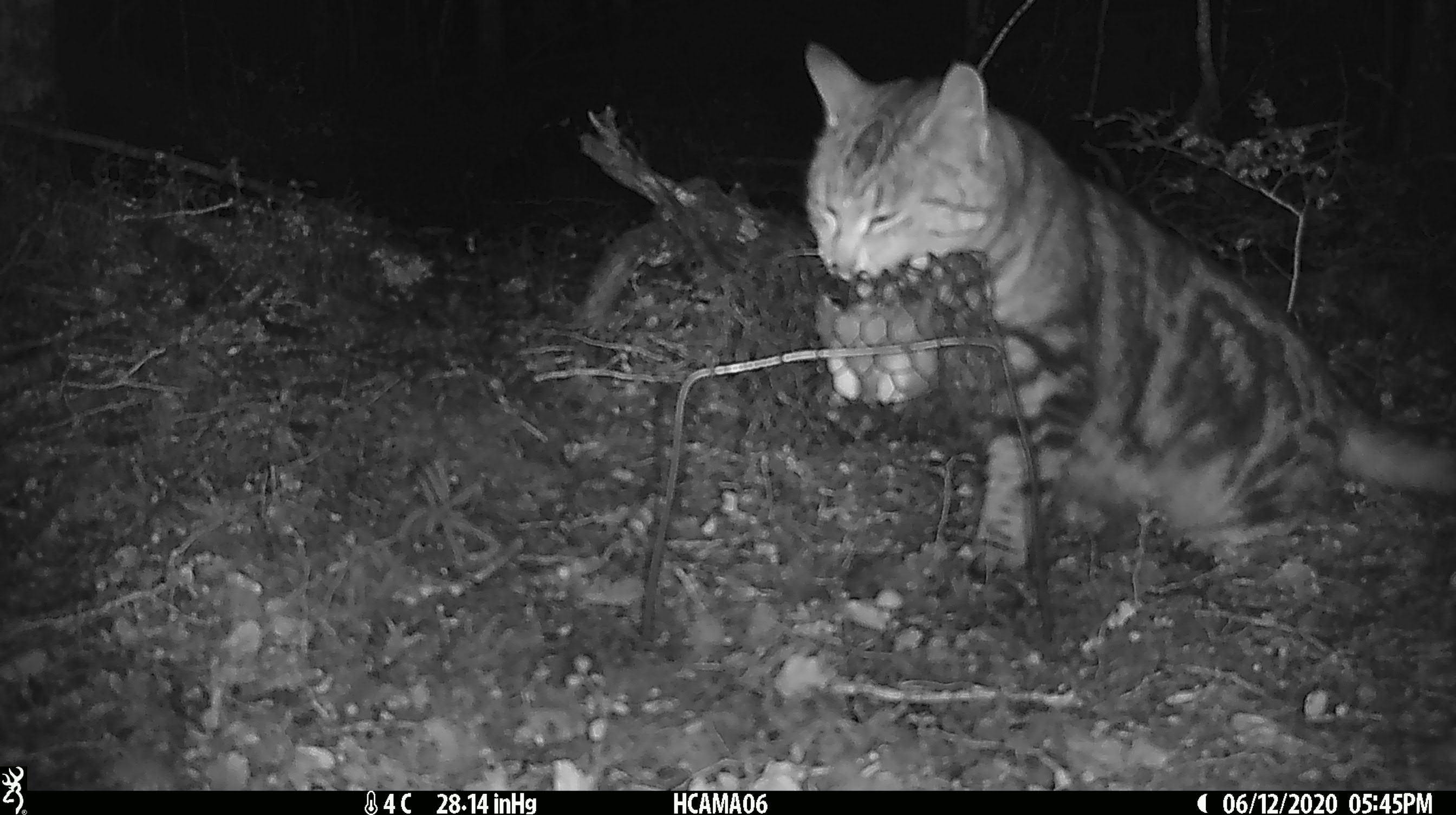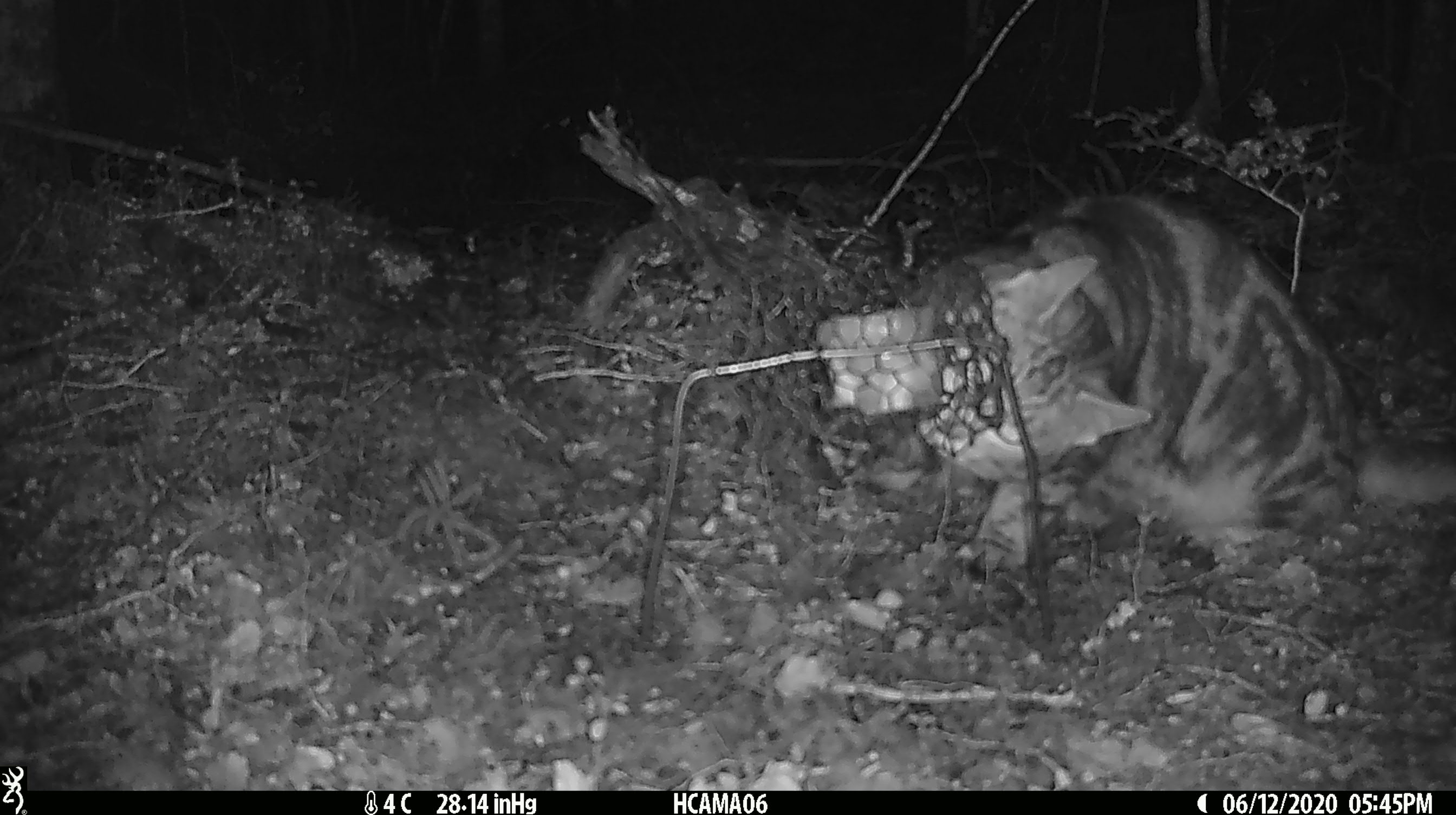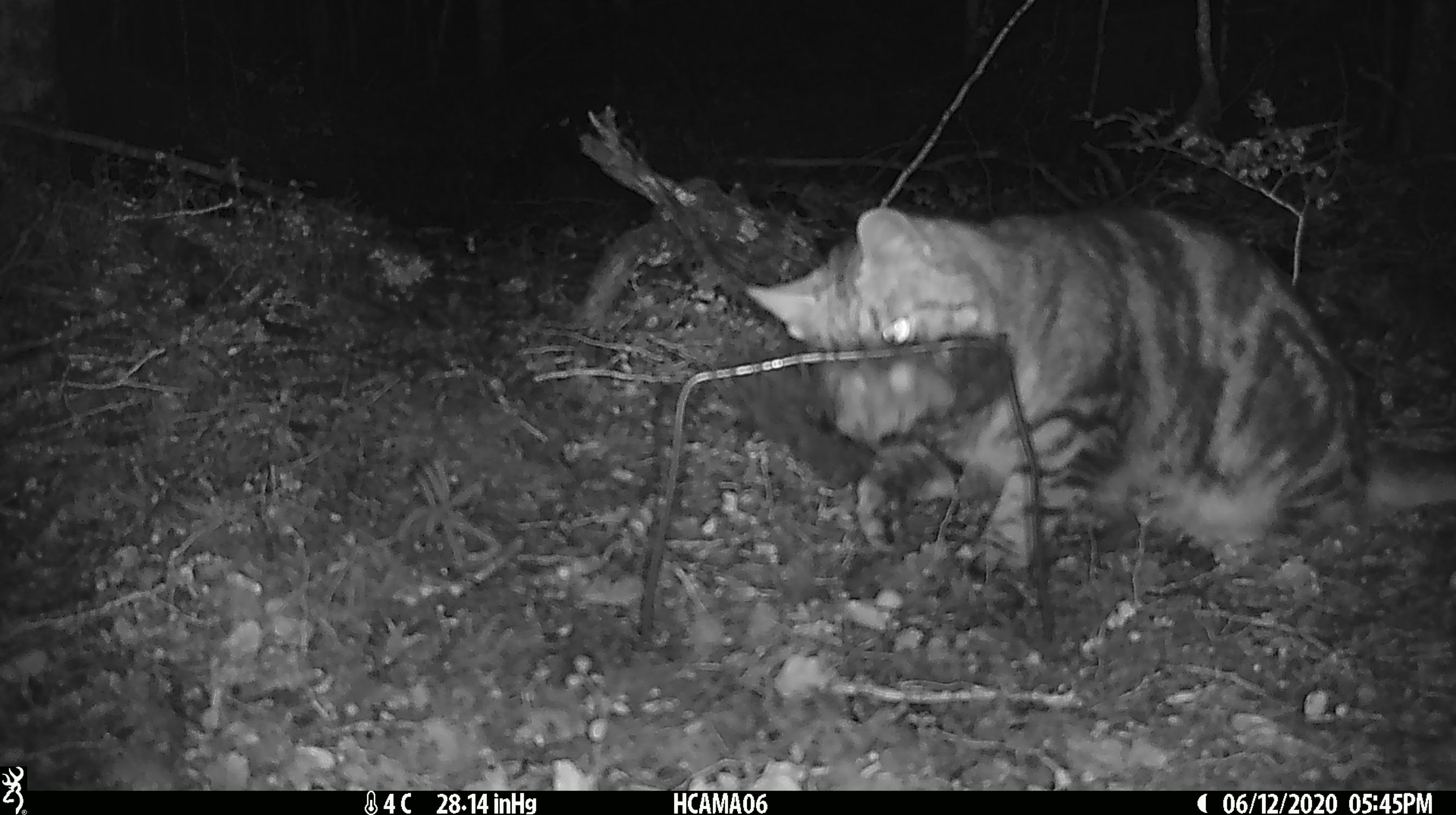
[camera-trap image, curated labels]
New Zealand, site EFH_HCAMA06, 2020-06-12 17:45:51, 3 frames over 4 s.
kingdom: Animalia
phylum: Chordata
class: Mammalia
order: Carnivora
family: Felidae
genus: Felis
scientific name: Felis catus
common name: domestic cat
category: cat